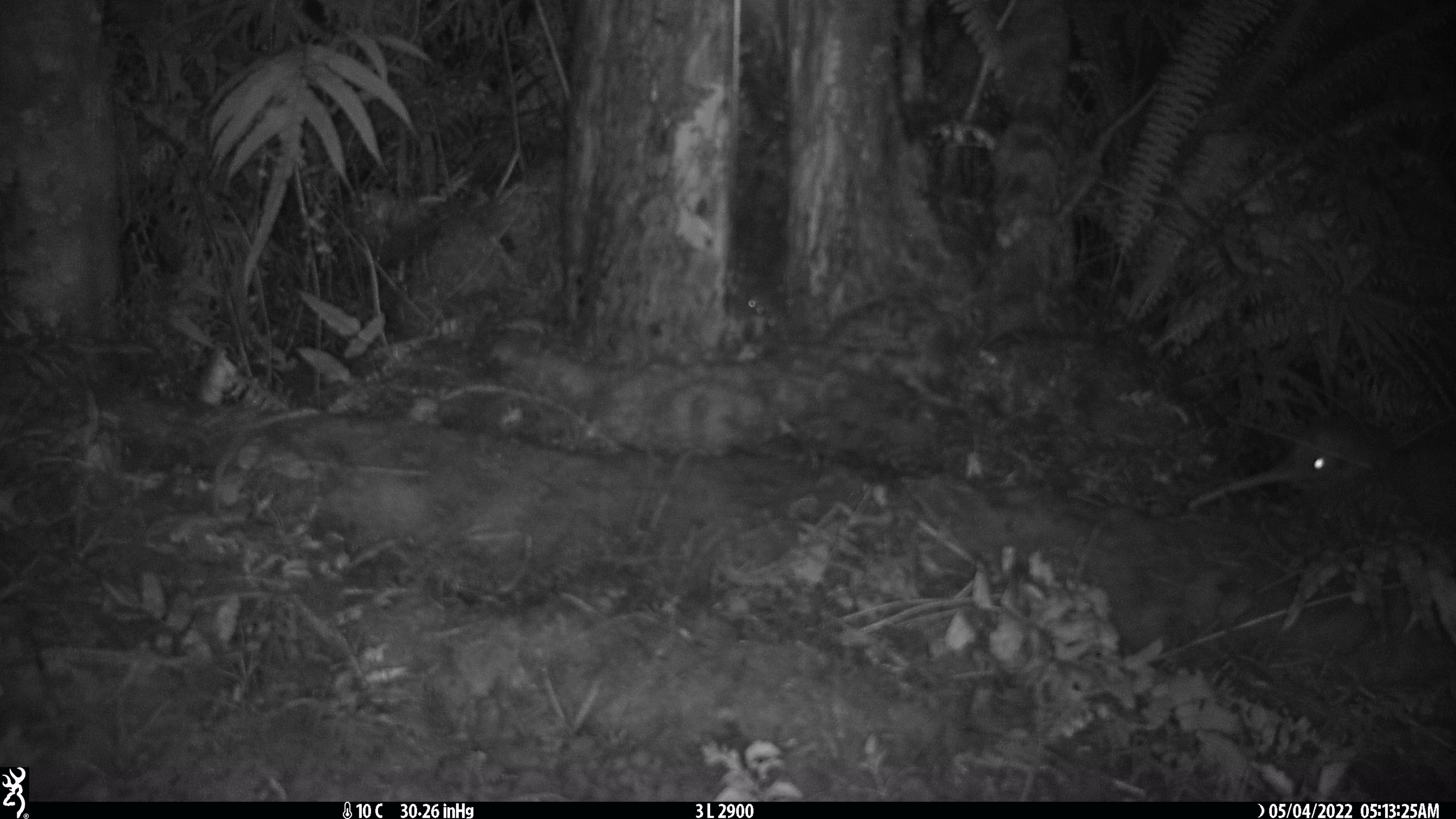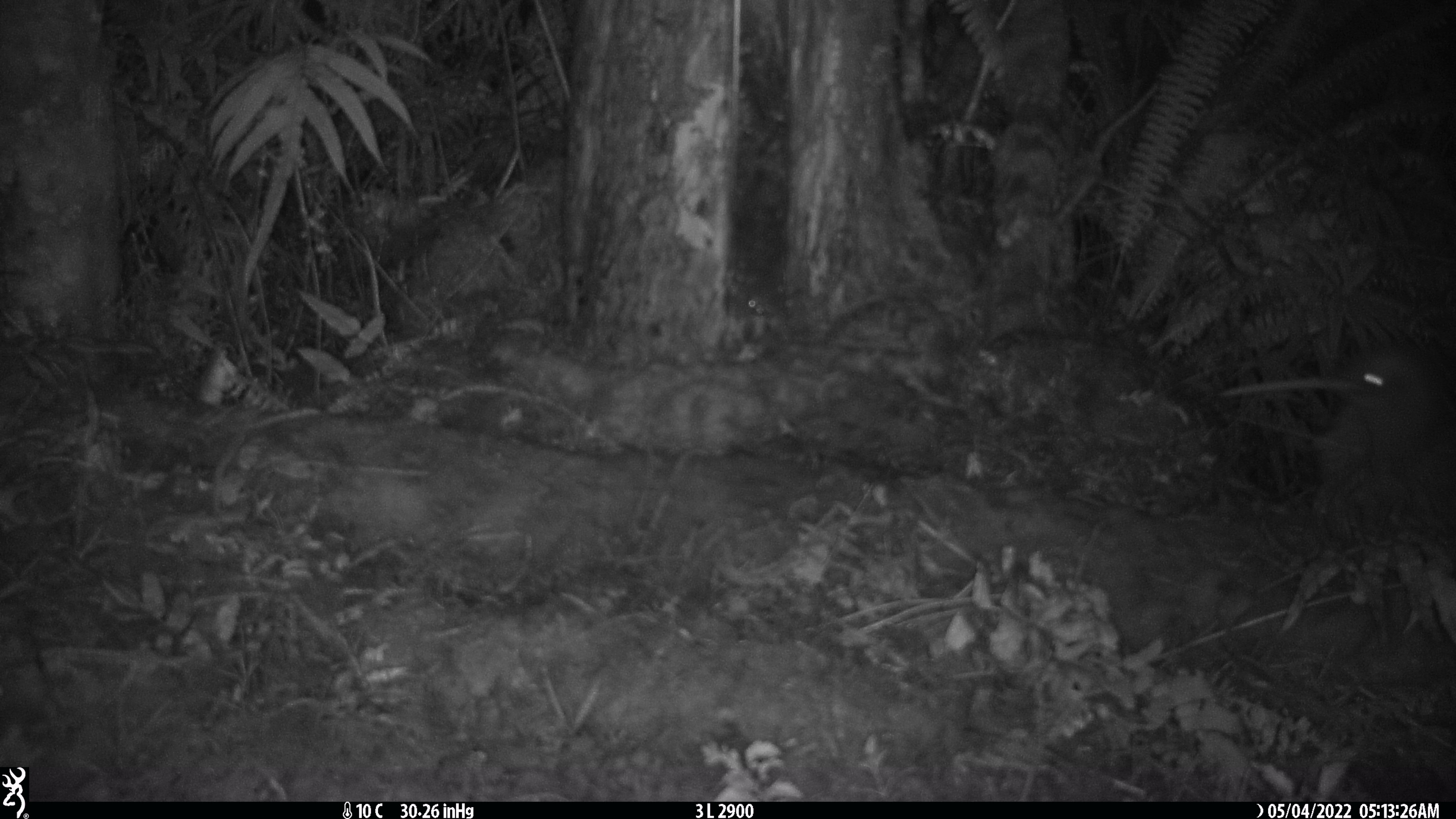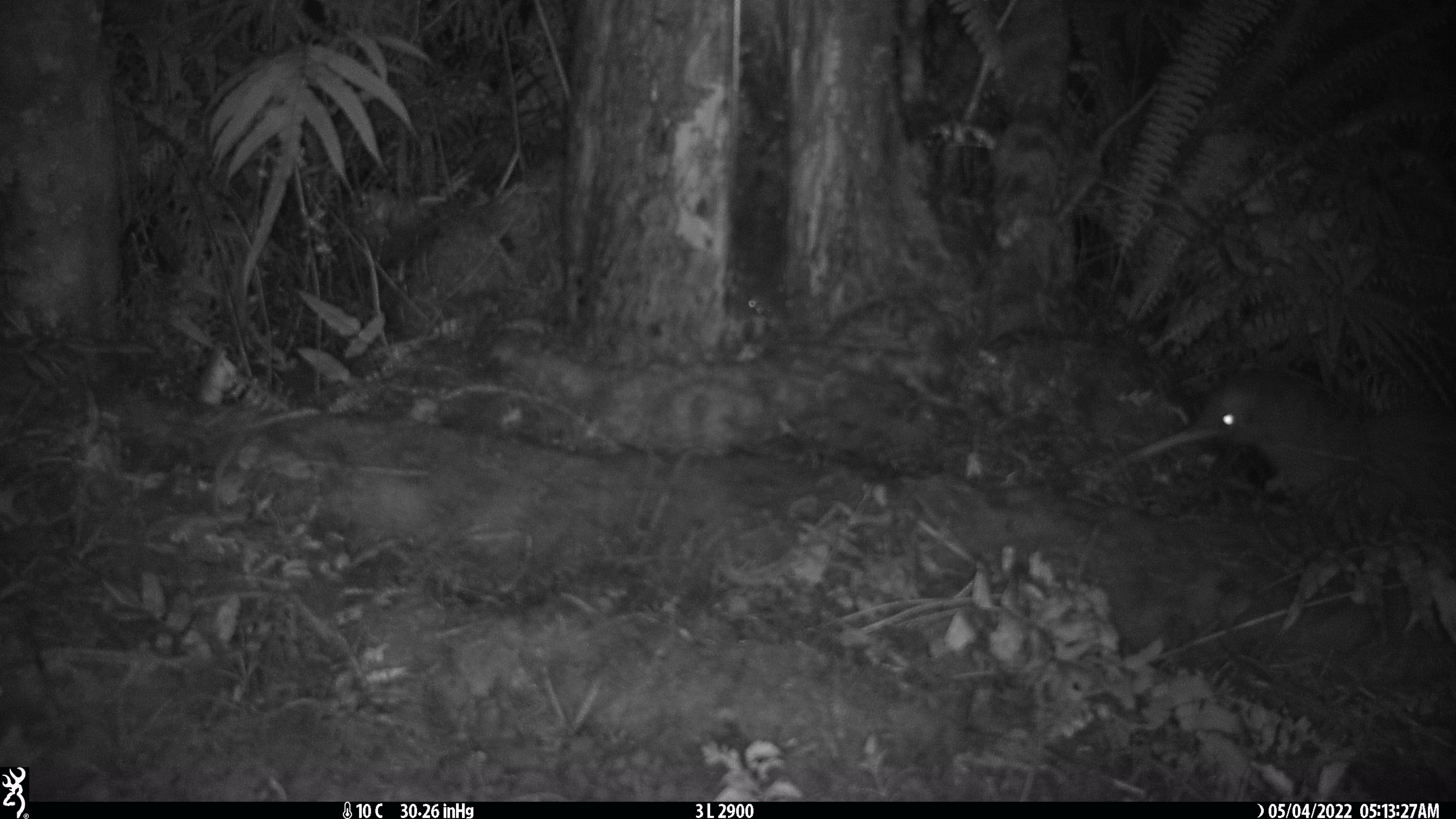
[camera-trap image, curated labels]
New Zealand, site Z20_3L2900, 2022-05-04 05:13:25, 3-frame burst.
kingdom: Animalia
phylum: Chordata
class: Aves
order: Apterygiformes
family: Apterygidae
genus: Apteryx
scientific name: Apteryx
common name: kiwi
Kiwi (Apteryx).